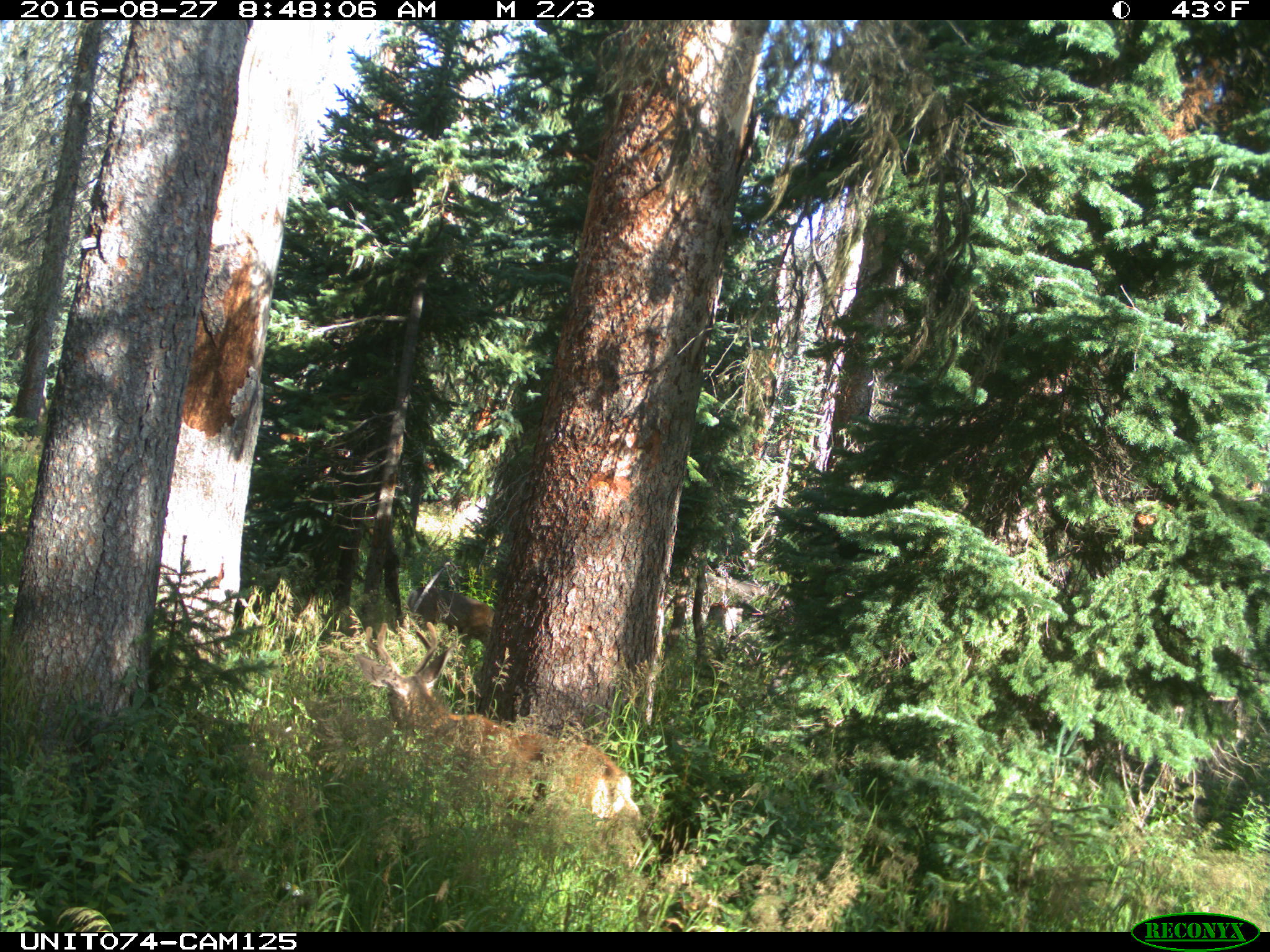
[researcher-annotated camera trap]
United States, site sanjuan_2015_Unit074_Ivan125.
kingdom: Animalia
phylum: Chordata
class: Mammalia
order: Artiodactyla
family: Cervidae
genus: Odocoileus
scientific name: Odocoileus hemionus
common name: mule deer